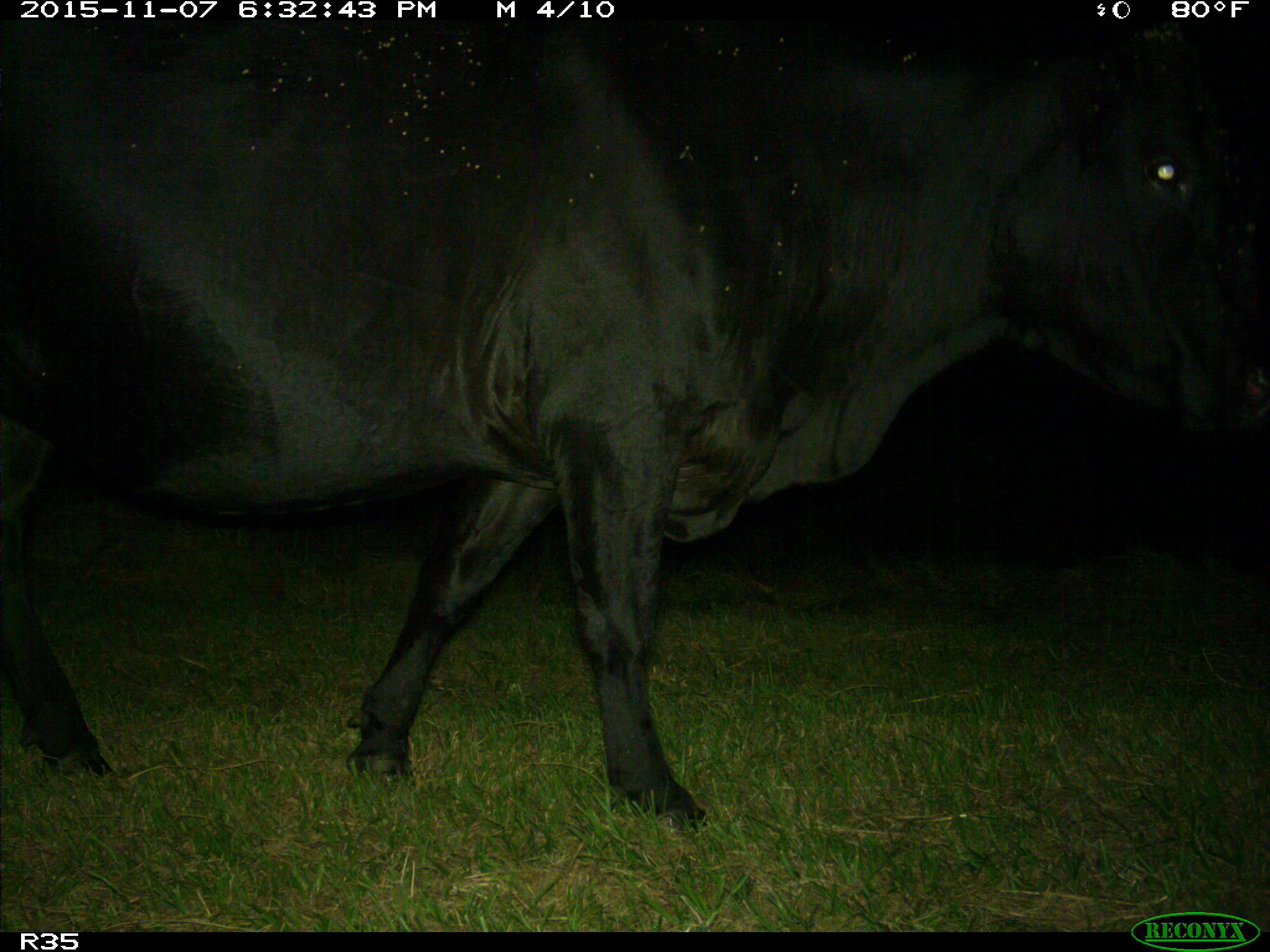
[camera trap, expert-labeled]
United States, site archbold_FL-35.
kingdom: Animalia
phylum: Chordata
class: Mammalia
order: Artiodactyla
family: Bovidae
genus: Bos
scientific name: Bos taurus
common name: domestic cow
Bos taurus (domestic cow).